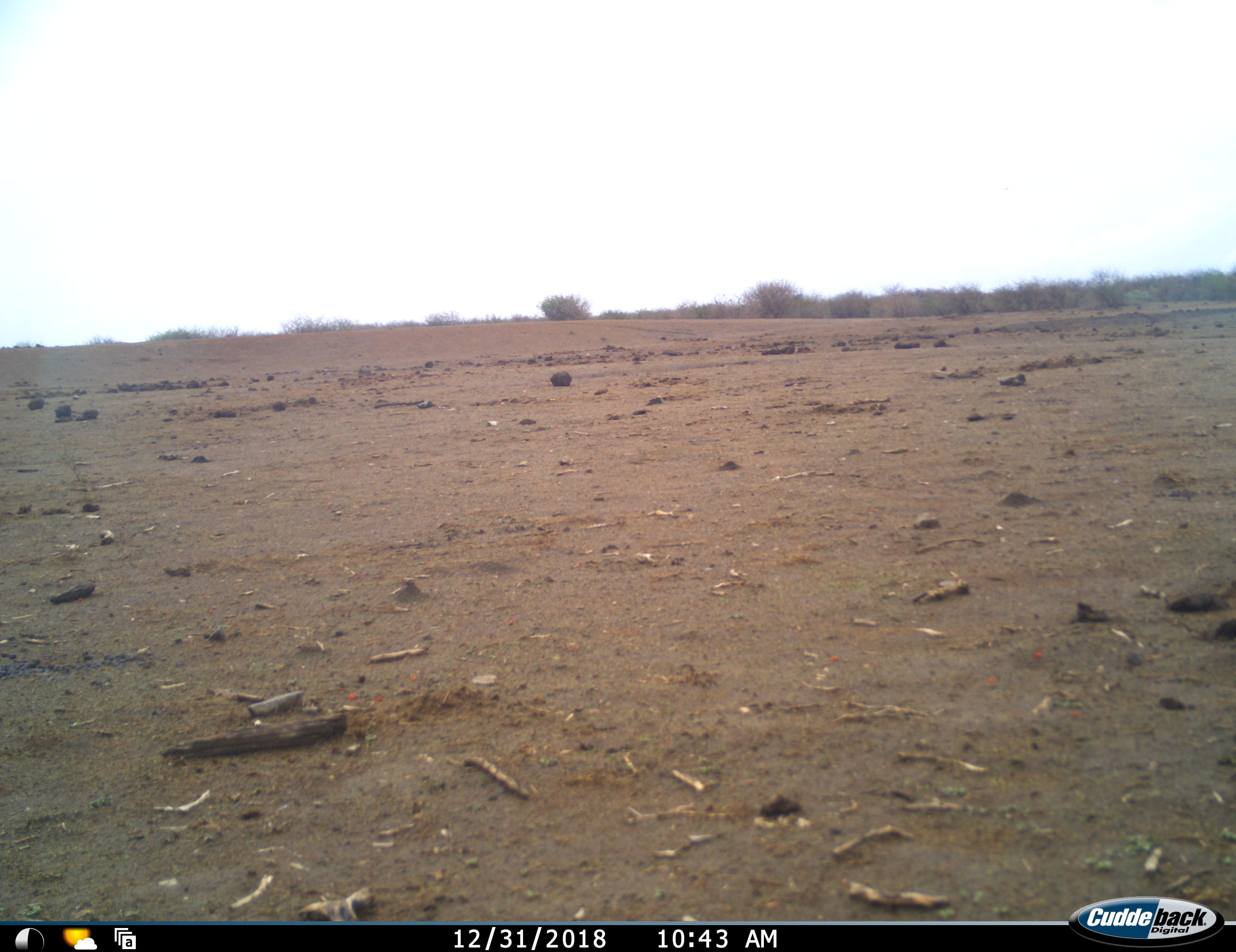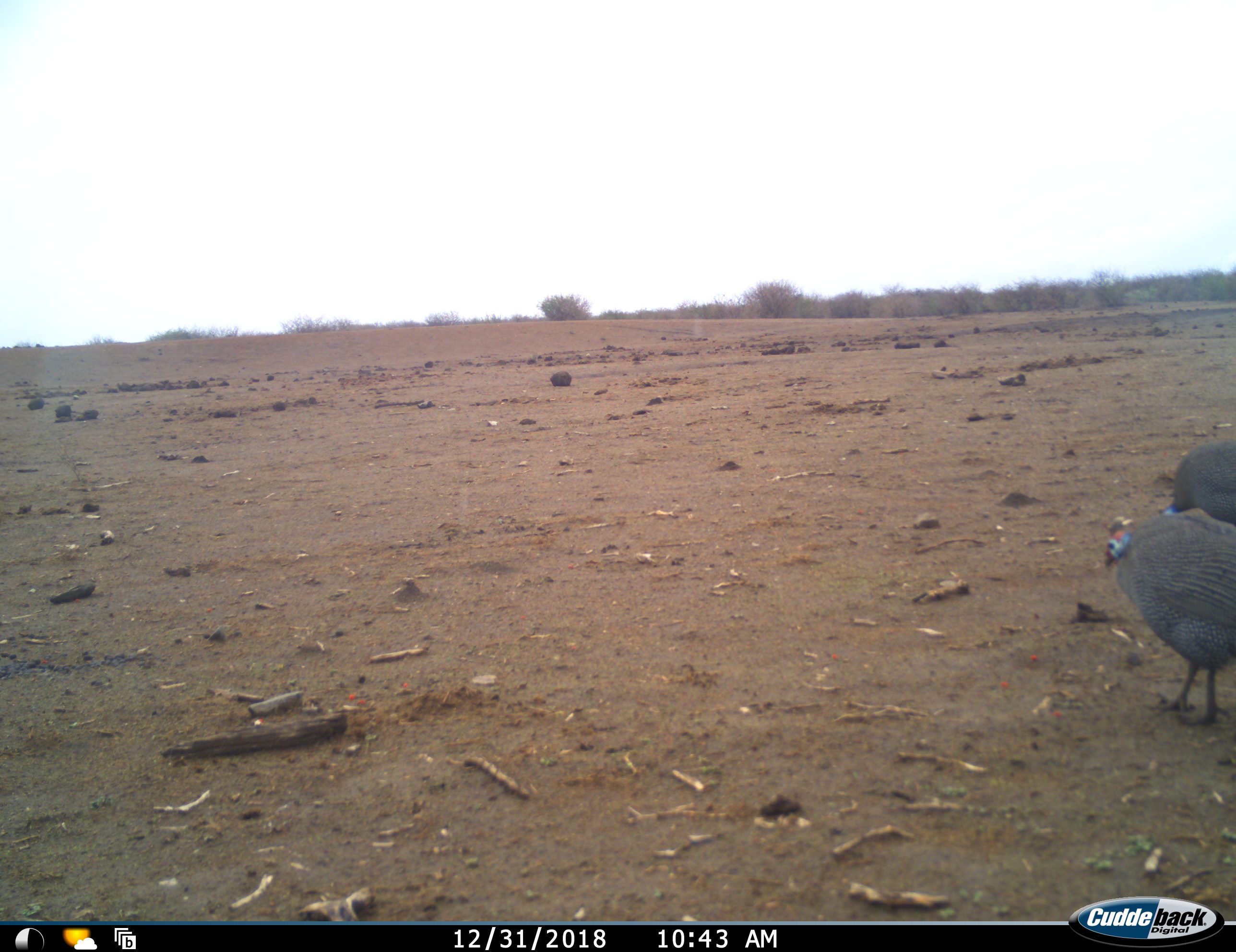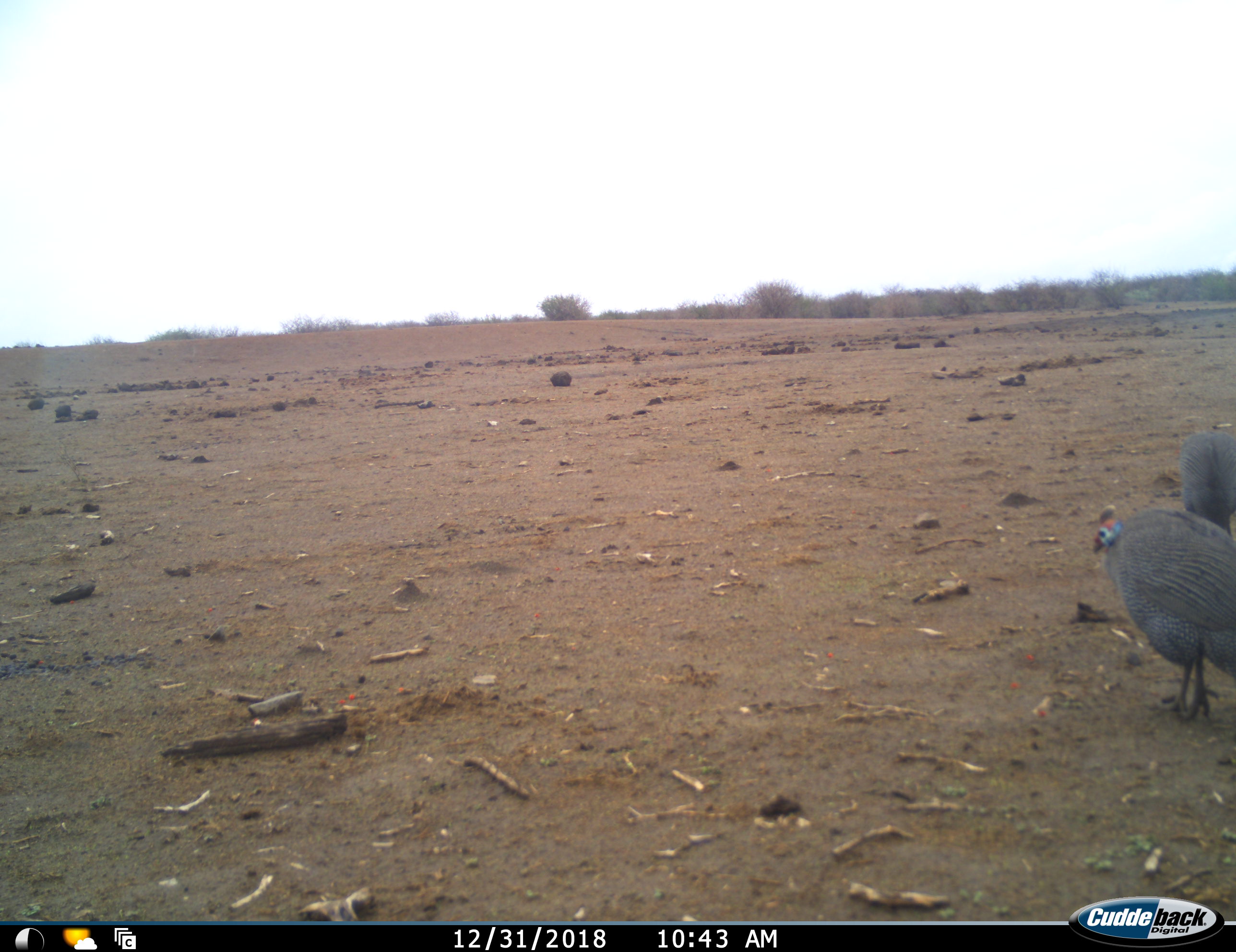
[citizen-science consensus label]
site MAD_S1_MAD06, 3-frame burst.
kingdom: Animalia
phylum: Chordata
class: Aves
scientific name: Aves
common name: bird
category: birdother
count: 2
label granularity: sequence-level